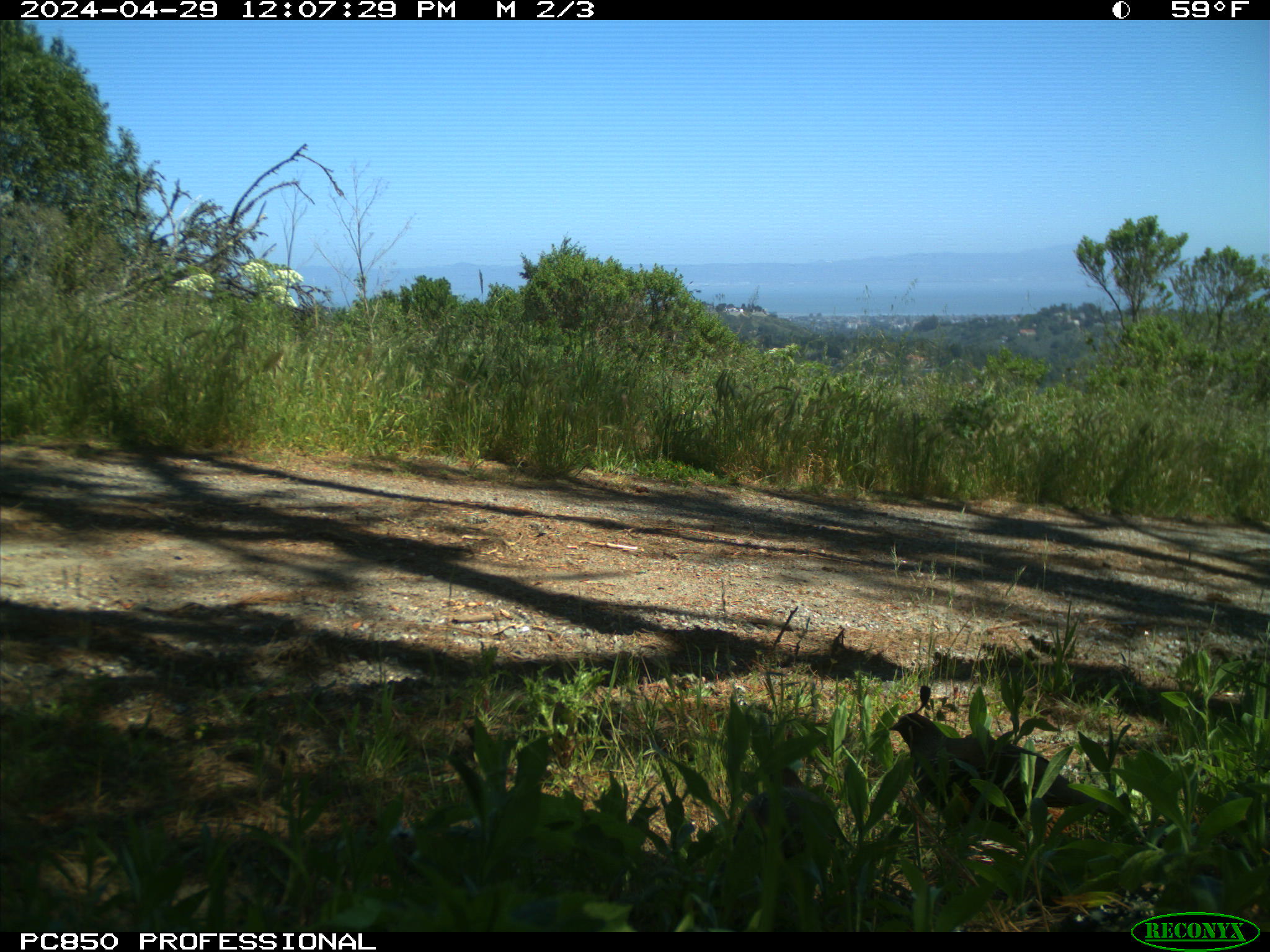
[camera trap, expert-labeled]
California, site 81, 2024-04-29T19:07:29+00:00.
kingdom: Animalia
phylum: Chordata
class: Aves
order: Galliformes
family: Odontophoridae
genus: Callipepla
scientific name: Callipepla californica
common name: california quail